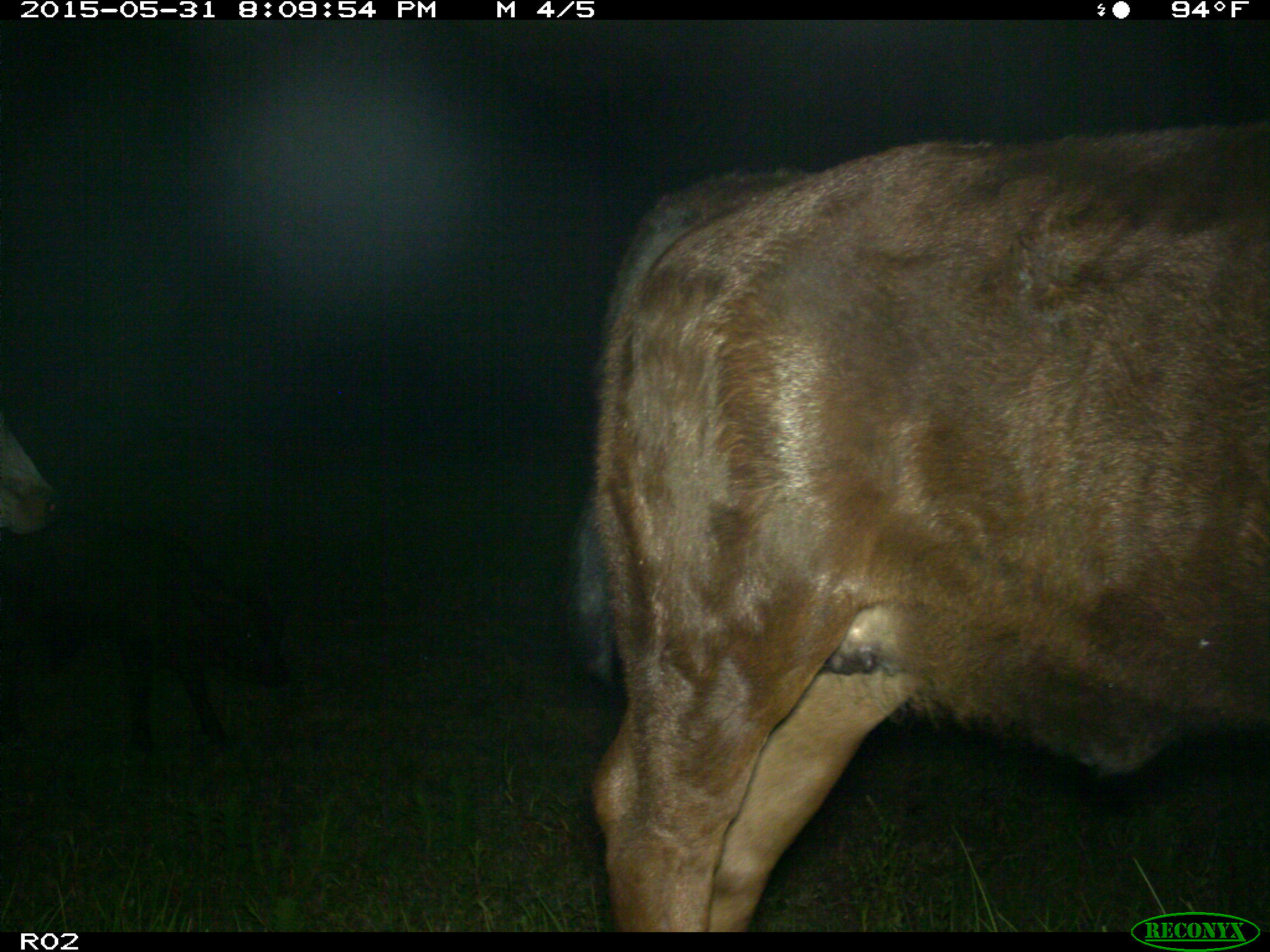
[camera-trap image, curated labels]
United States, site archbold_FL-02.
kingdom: Animalia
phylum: Chordata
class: Mammalia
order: Artiodactyla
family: Bovidae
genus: Bos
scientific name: Bos taurus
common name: domestic cow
Bos taurus (domestic cow).